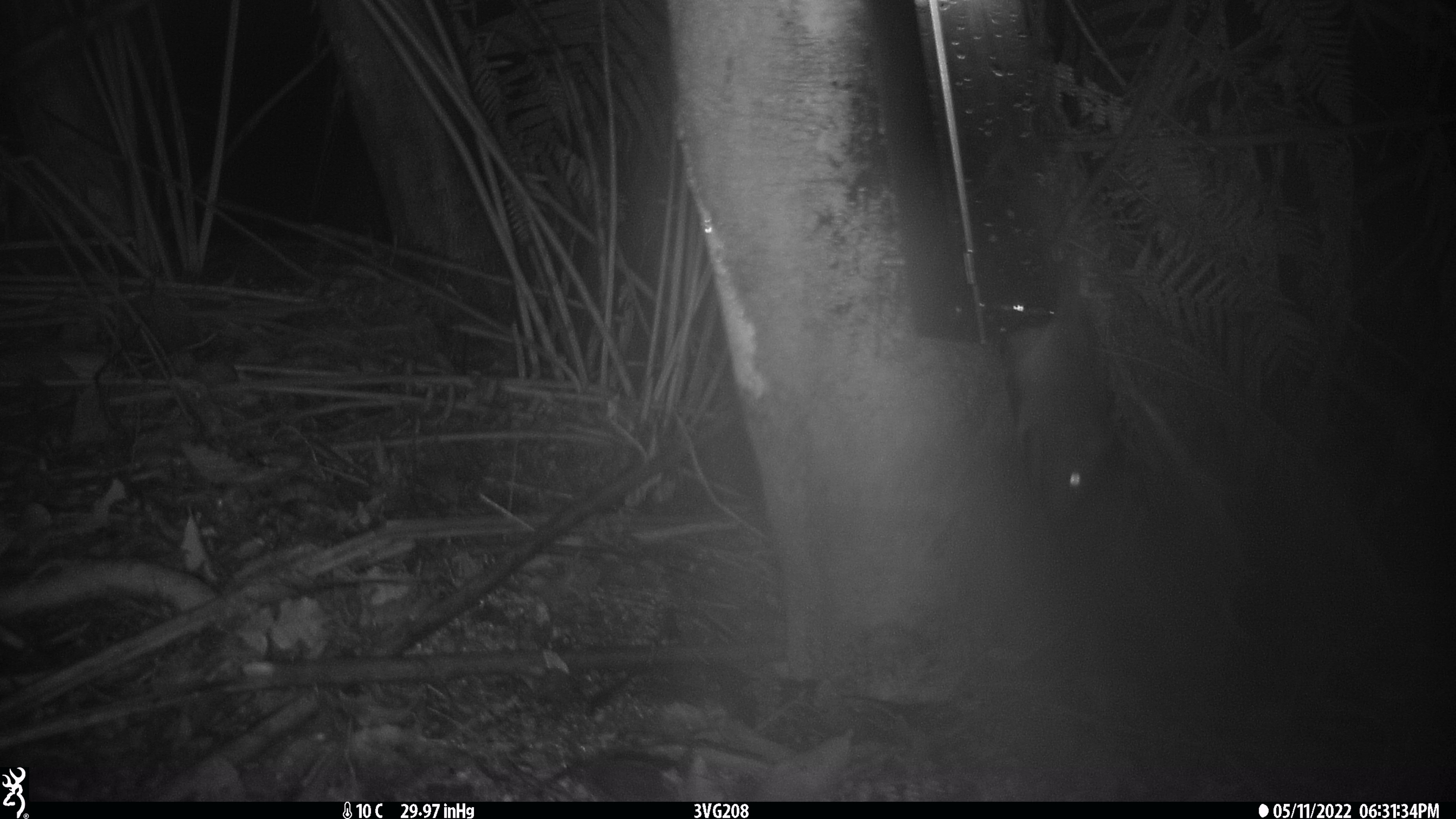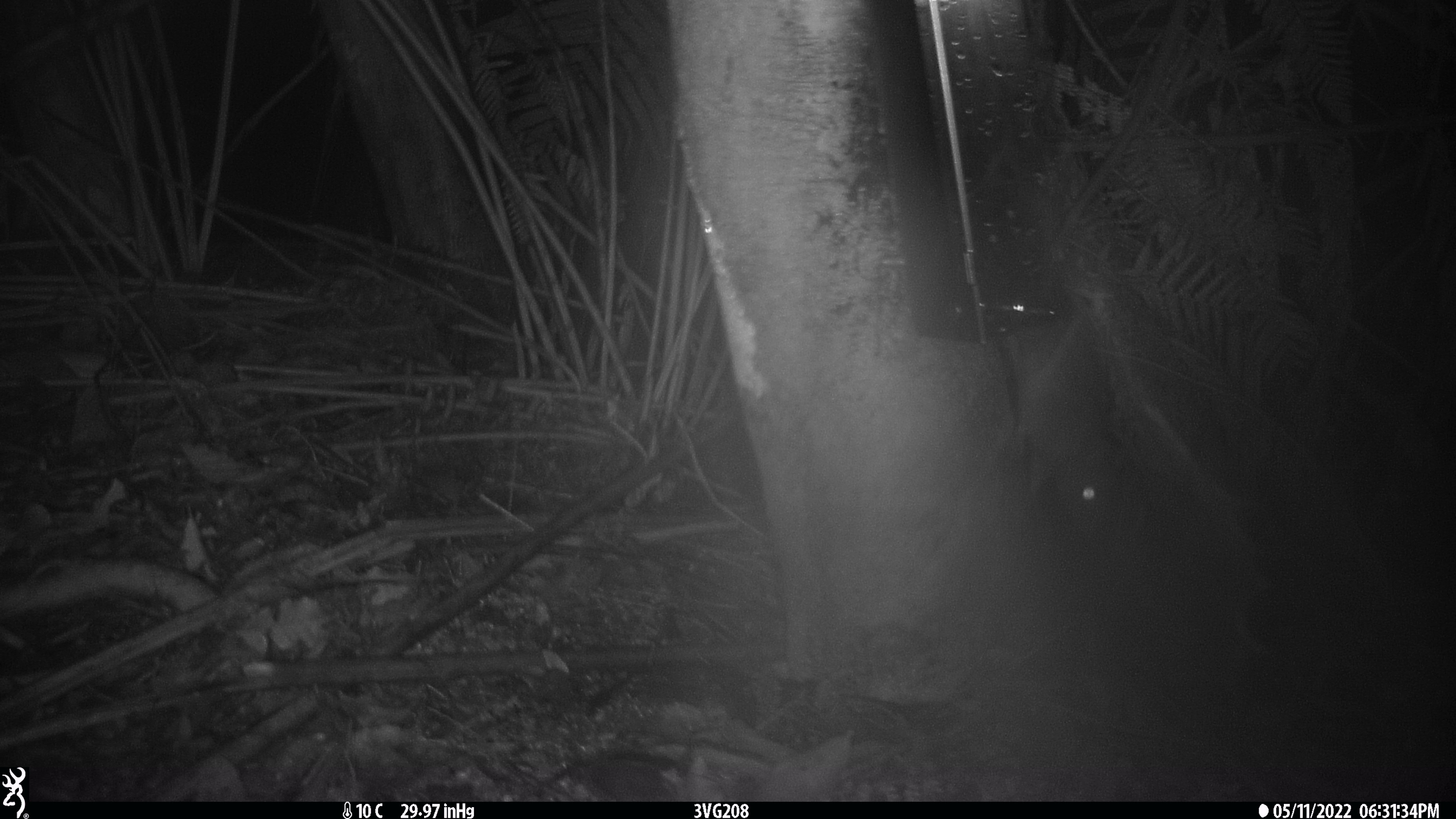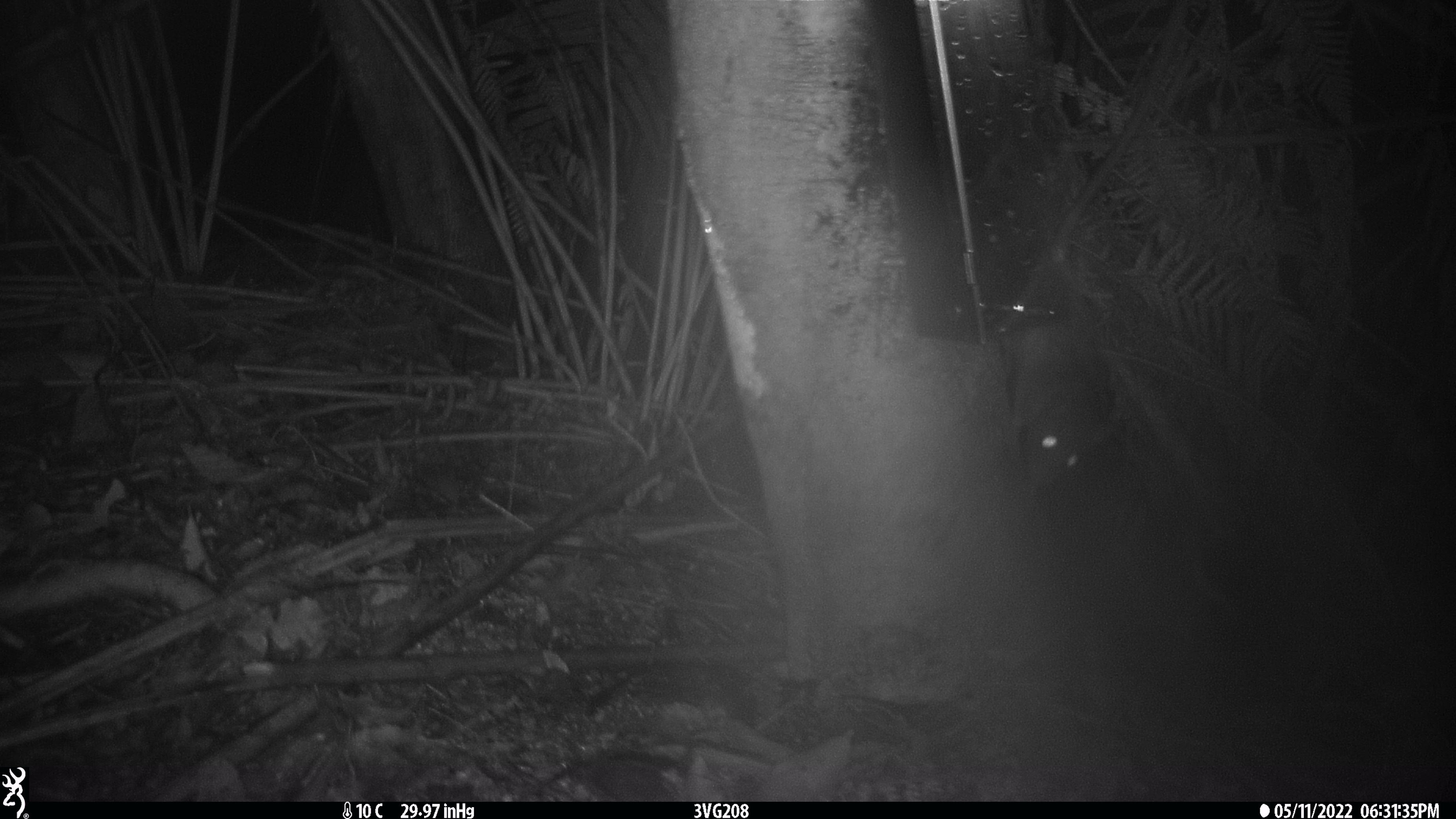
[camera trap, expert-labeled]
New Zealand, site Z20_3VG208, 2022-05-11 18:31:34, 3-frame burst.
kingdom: Animalia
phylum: Chordata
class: Mammalia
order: Rodentia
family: Muridae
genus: Rattus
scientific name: Rattus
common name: rat